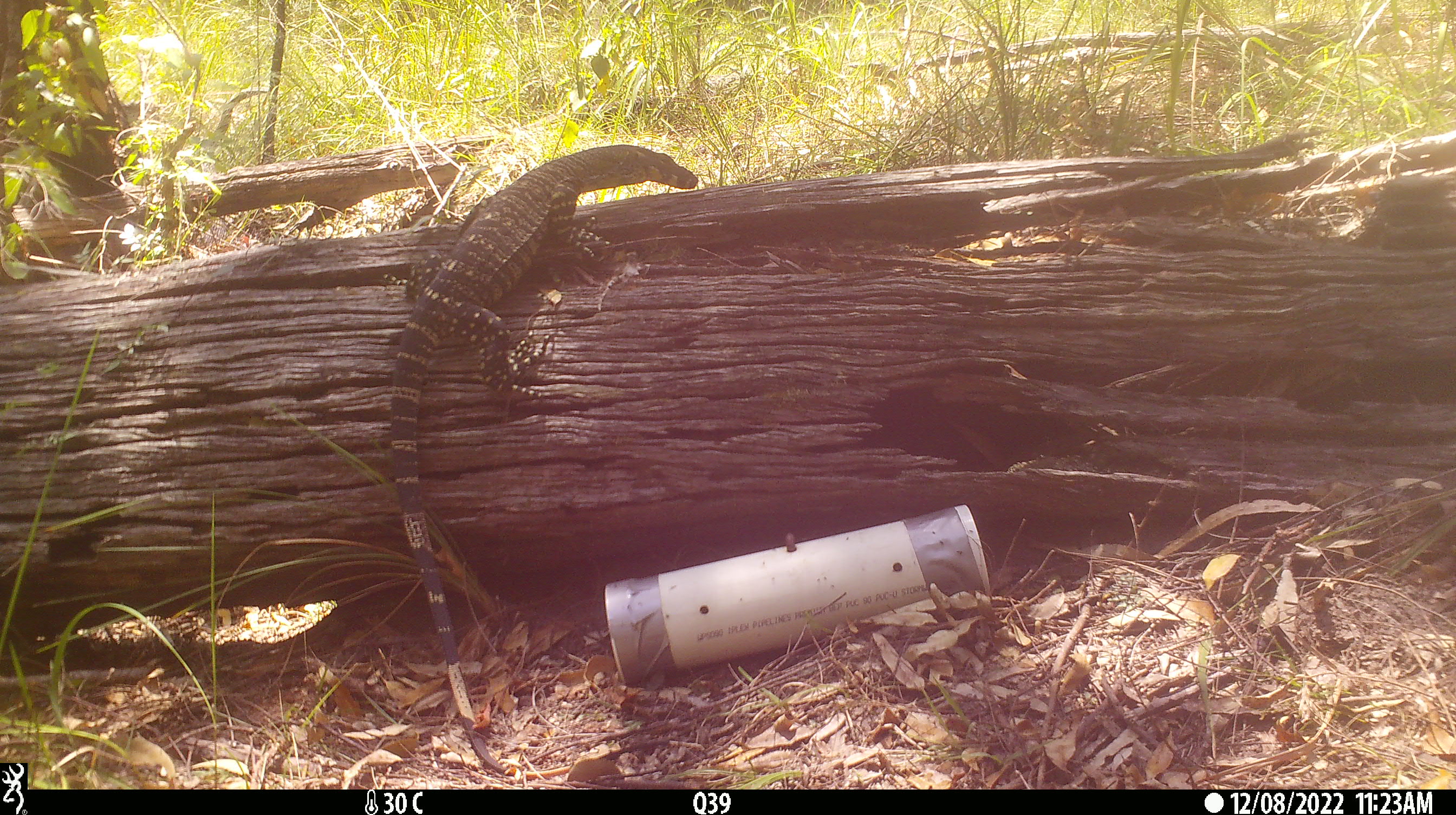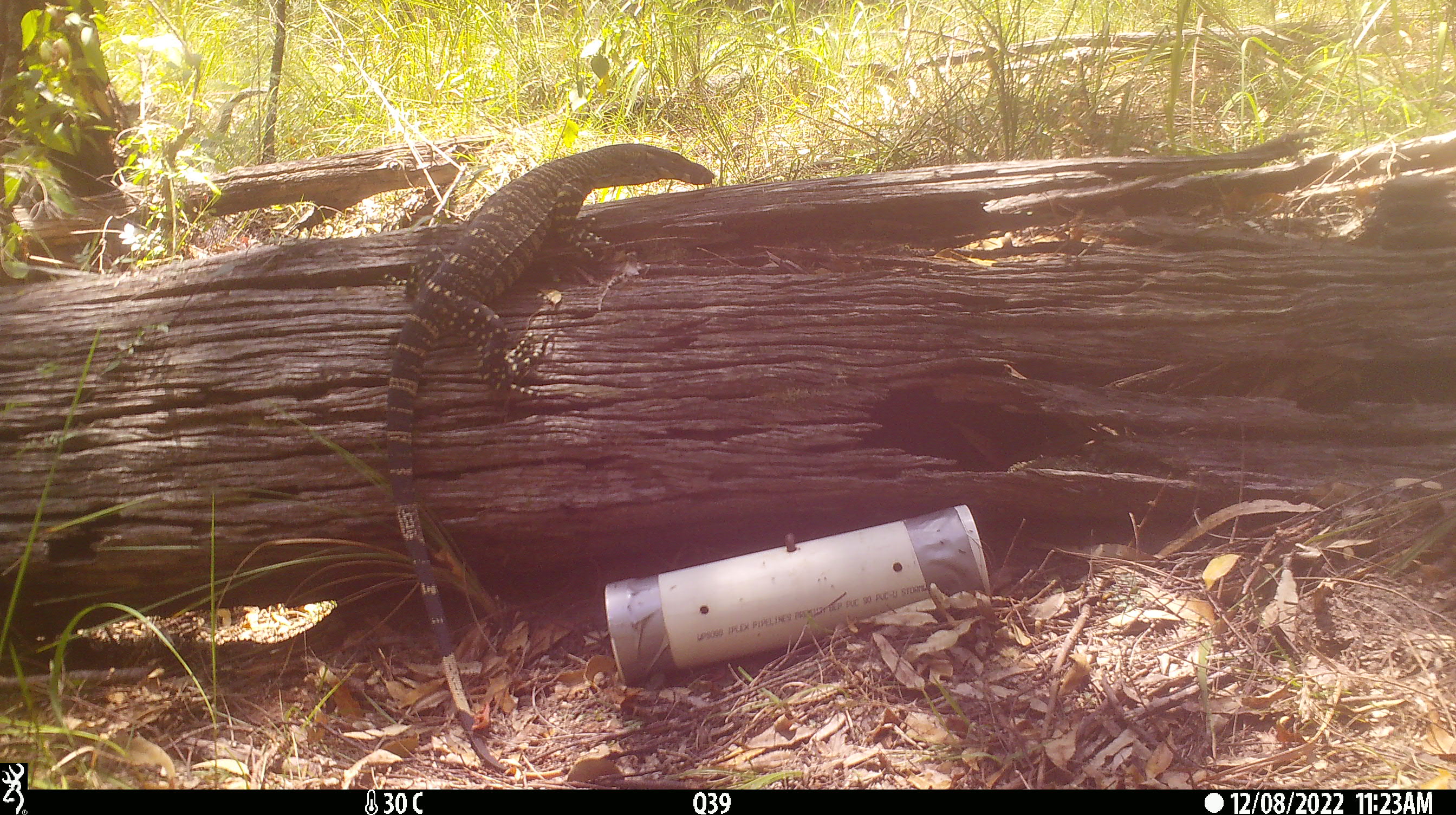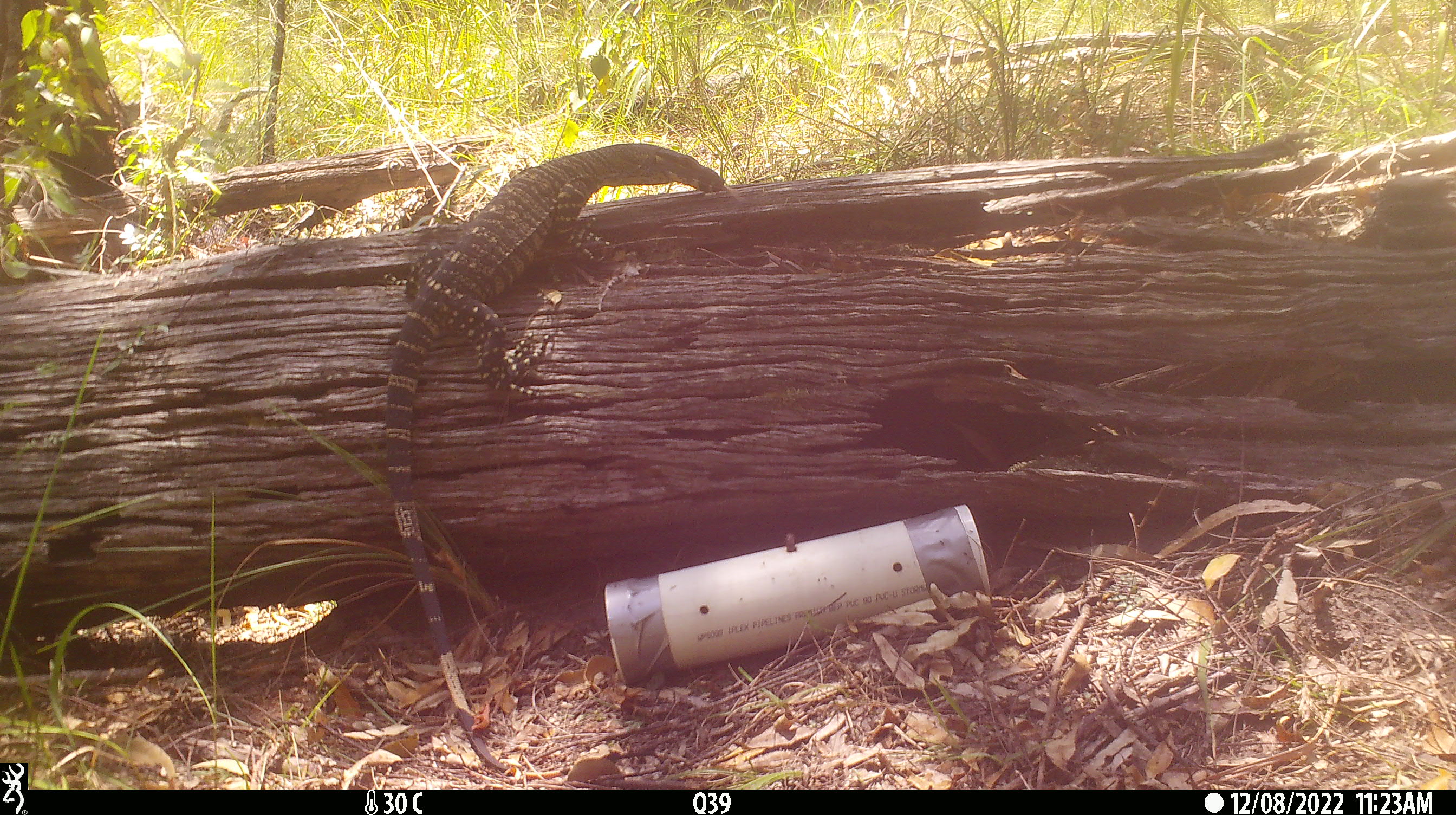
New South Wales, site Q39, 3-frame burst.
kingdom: Animalia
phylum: Chordata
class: Reptilia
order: Squamata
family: Varanidae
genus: Varanus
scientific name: Varanus varius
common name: lace monitor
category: goanna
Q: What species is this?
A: Goanna (lace monitor) (Varanus varius).